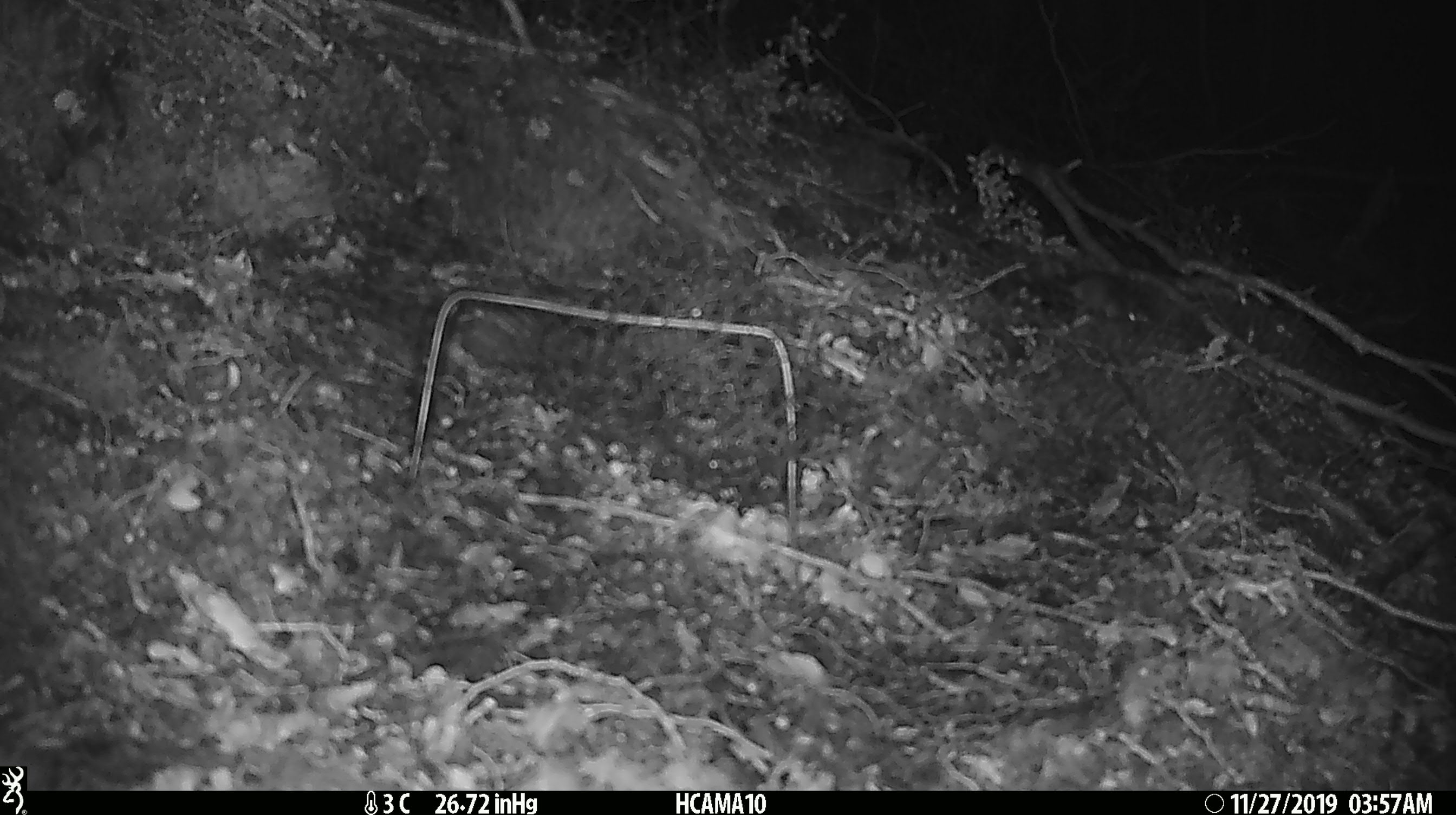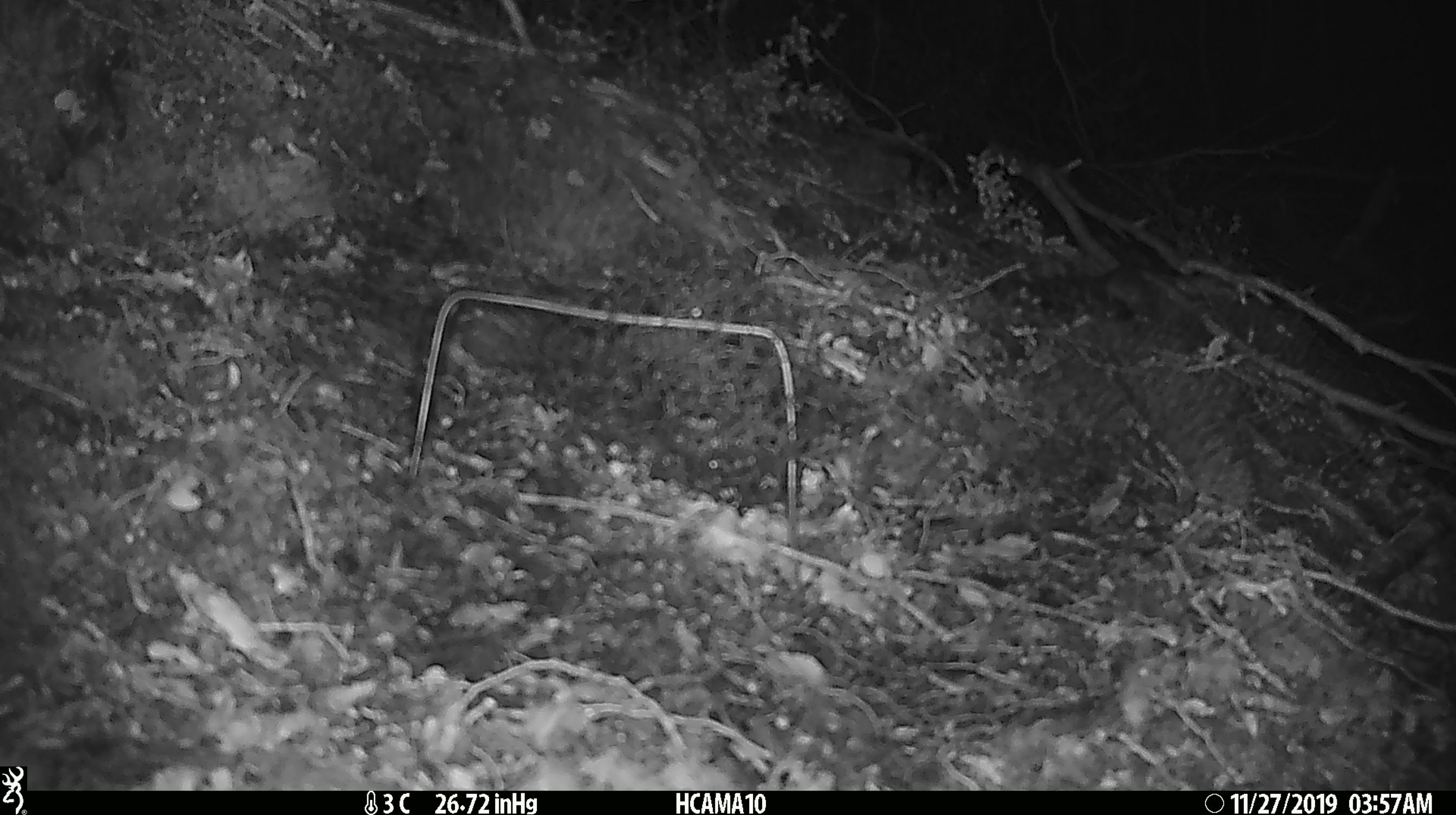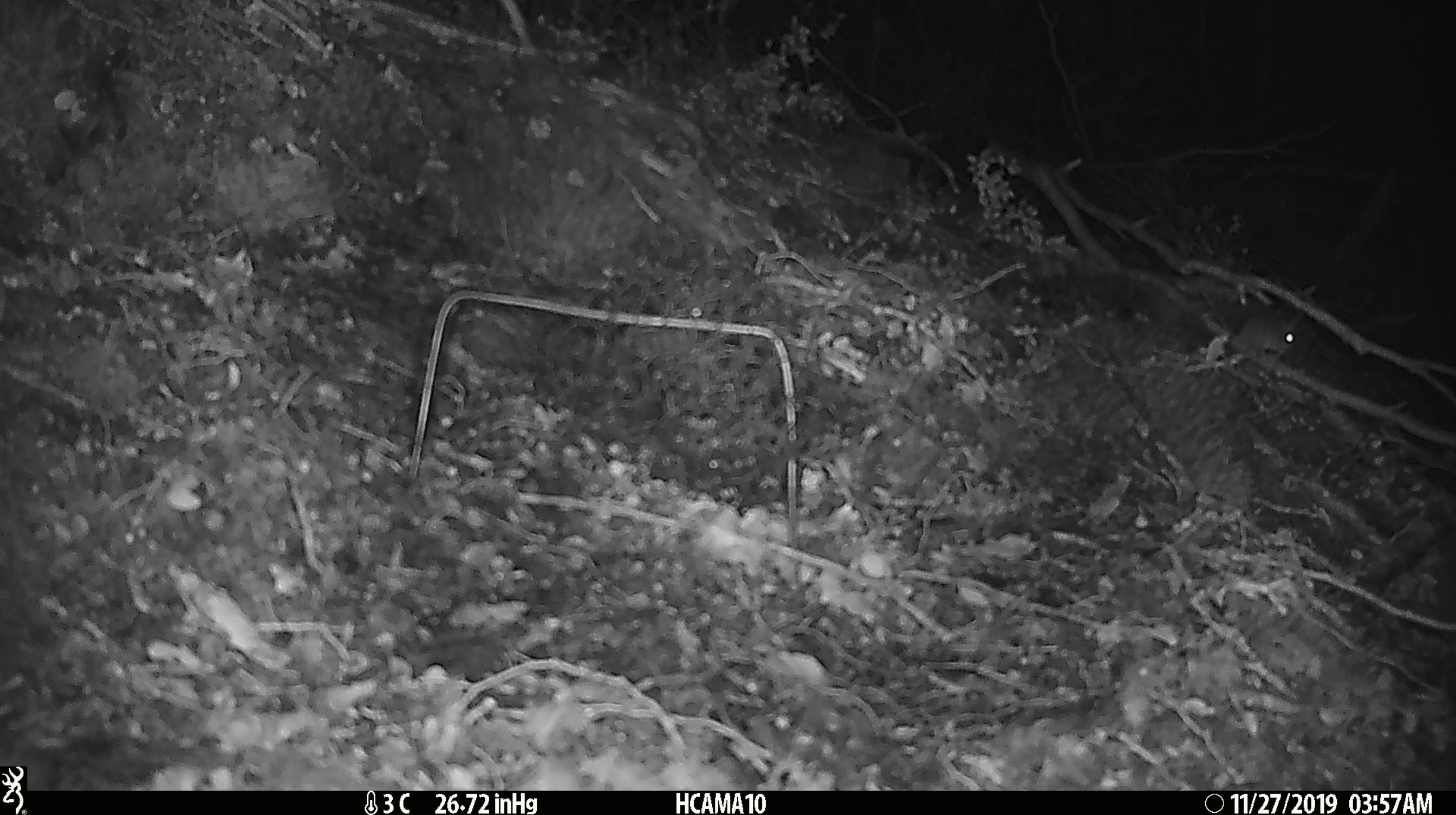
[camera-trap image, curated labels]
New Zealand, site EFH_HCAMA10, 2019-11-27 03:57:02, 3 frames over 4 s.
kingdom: Animalia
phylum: Chordata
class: Mammalia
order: Rodentia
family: Muridae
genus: Mus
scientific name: Mus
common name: mouse